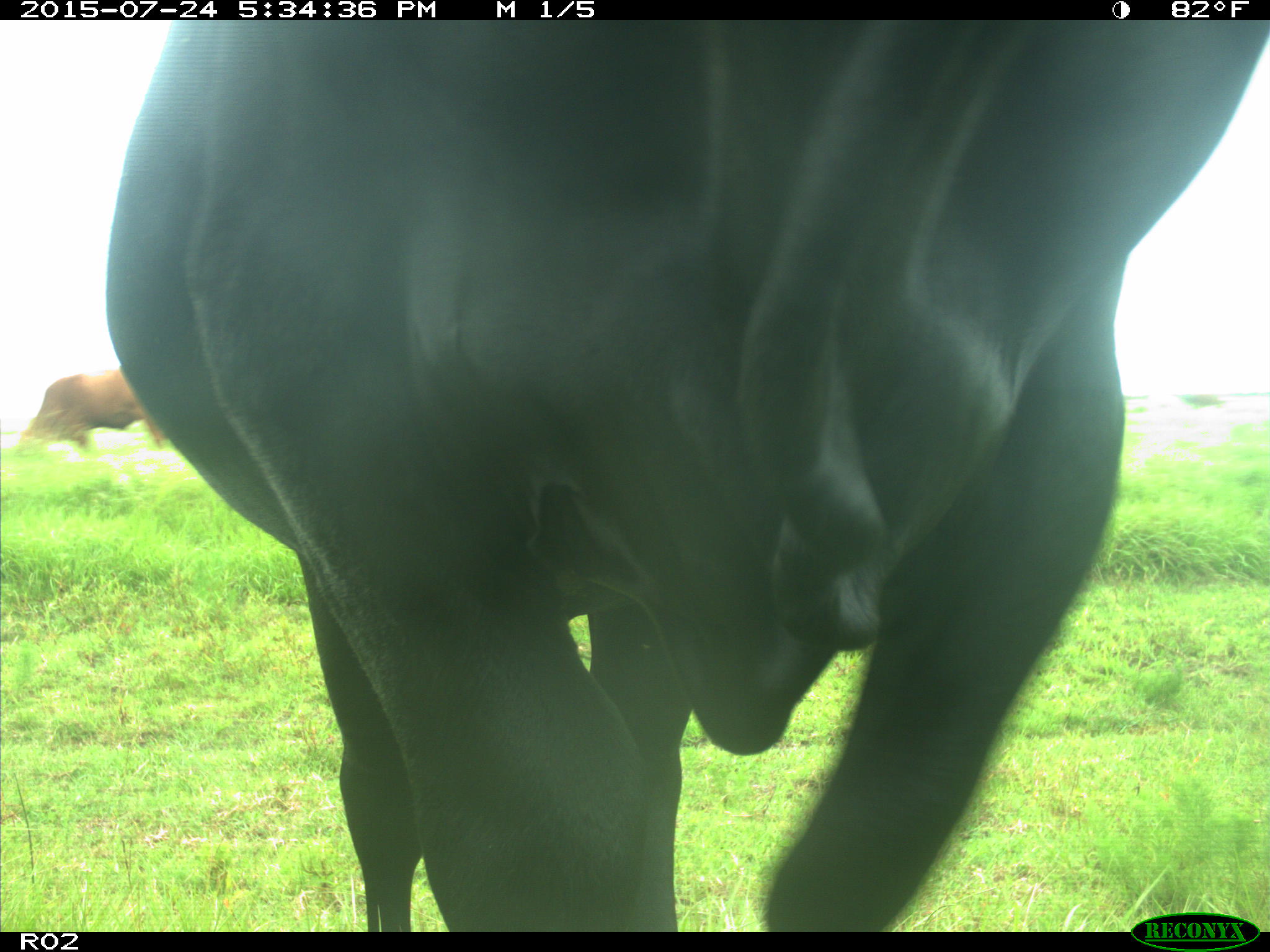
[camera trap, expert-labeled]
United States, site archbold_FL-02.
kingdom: Animalia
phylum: Chordata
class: Mammalia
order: Artiodactyla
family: Bovidae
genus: Bos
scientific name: Bos taurus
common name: domestic cow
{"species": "Bos taurus (domestic cow)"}